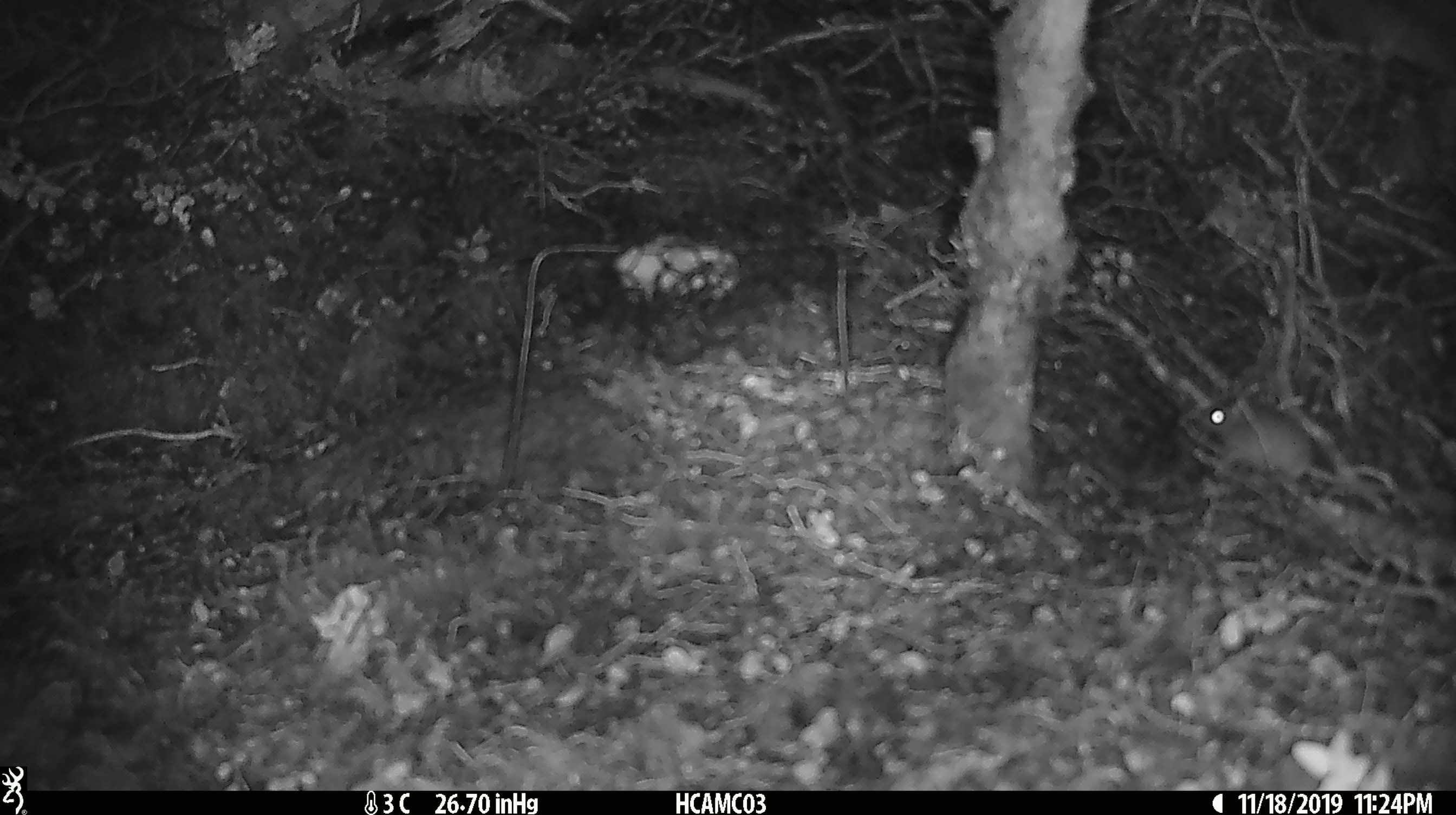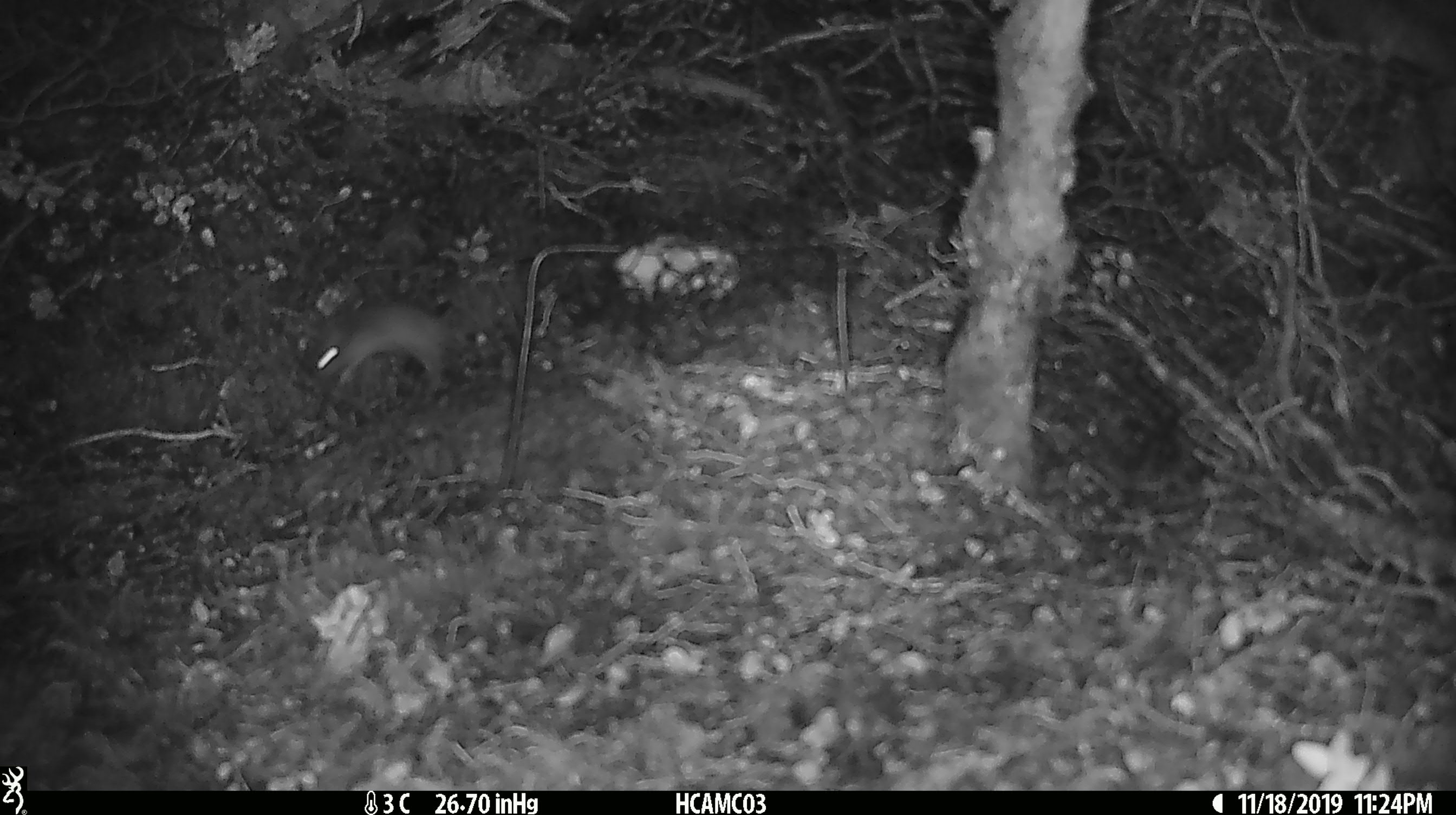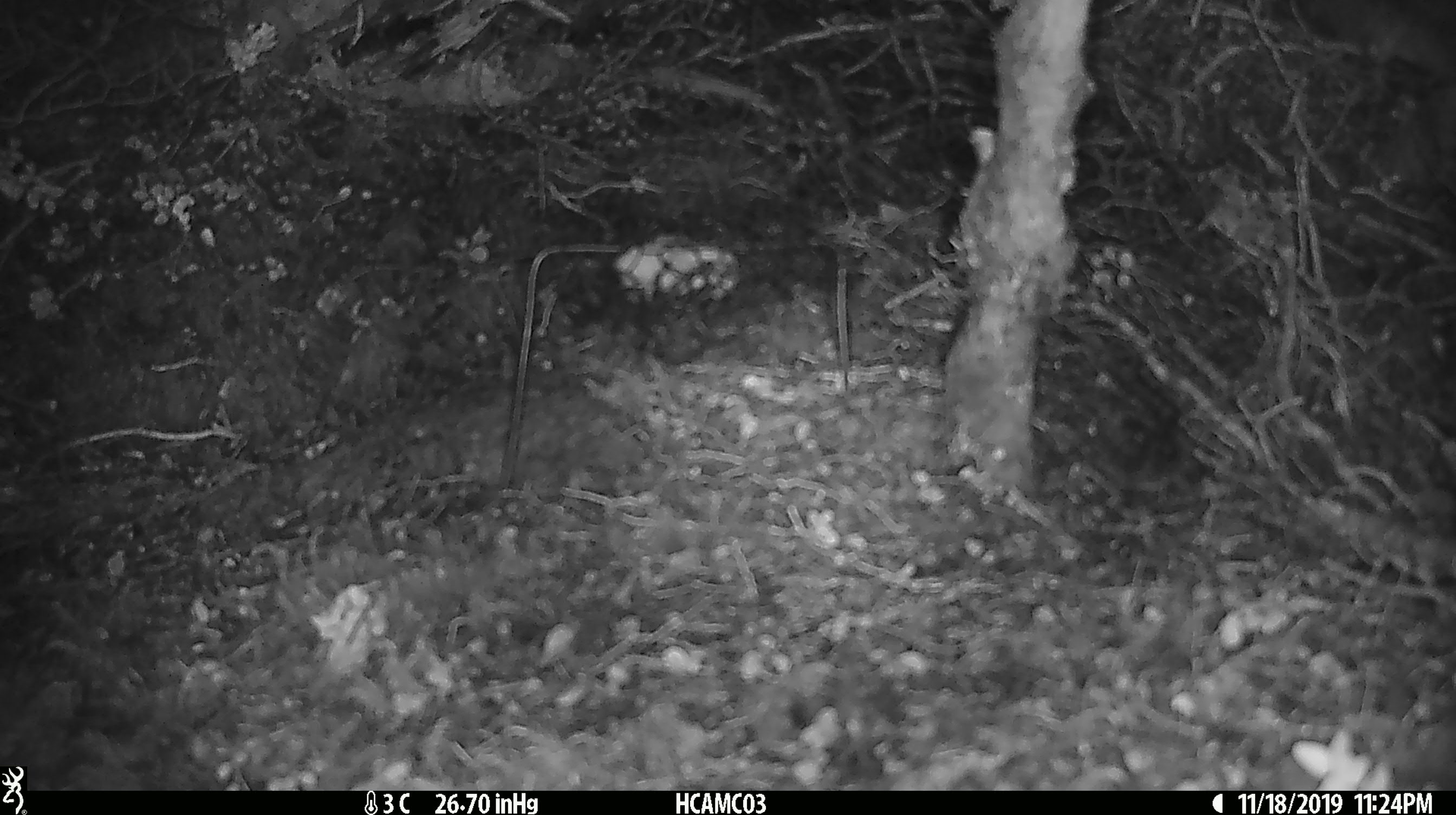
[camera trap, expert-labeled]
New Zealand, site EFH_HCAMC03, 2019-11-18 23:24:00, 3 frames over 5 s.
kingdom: Animalia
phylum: Chordata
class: Mammalia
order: Rodentia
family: Muridae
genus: Mus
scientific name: Mus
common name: mouse